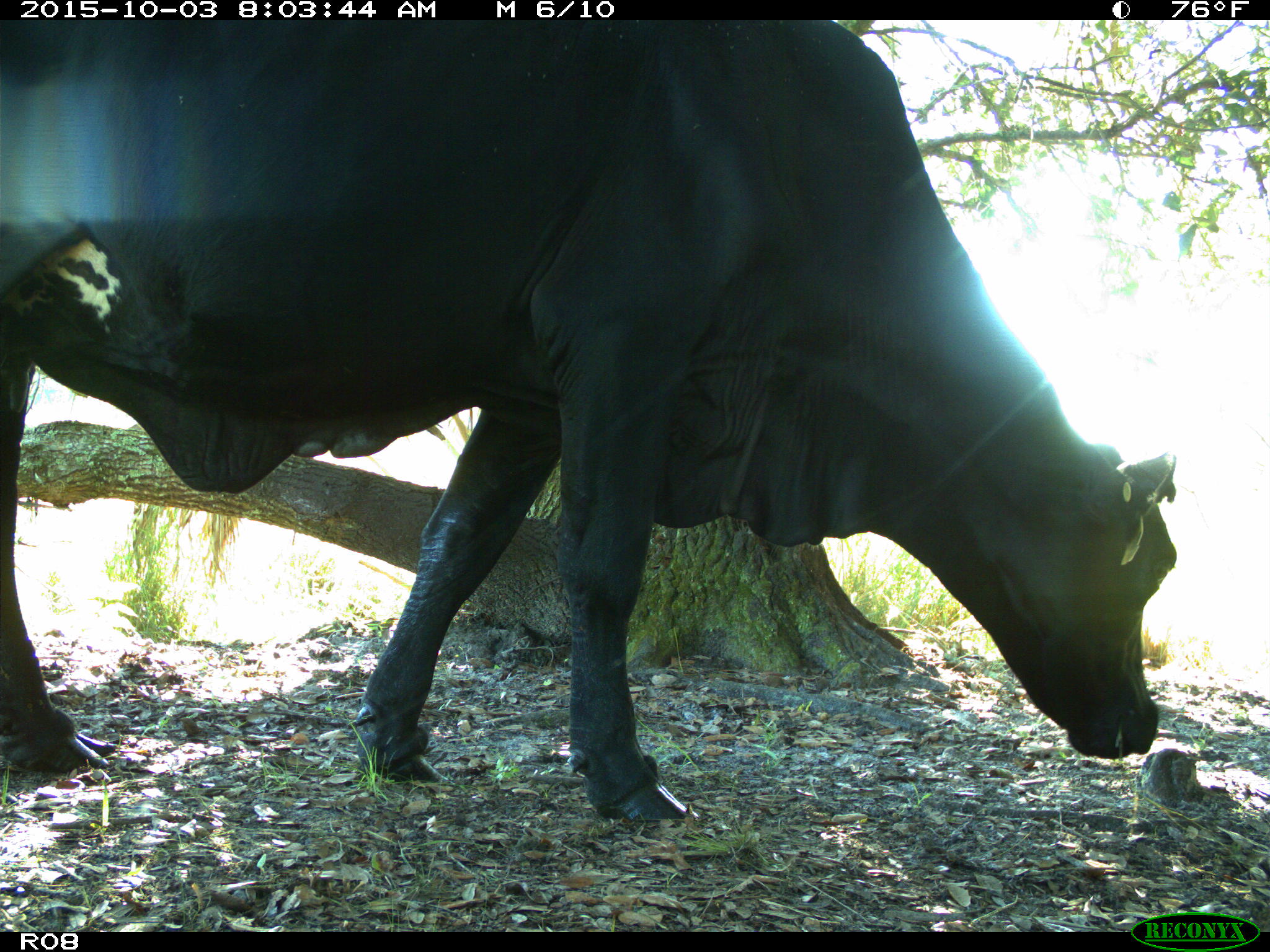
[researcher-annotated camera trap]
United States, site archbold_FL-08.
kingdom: Animalia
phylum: Chordata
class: Mammalia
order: Artiodactyla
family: Bovidae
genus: Bos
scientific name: Bos taurus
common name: domestic cow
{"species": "Bos taurus (domestic cow)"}